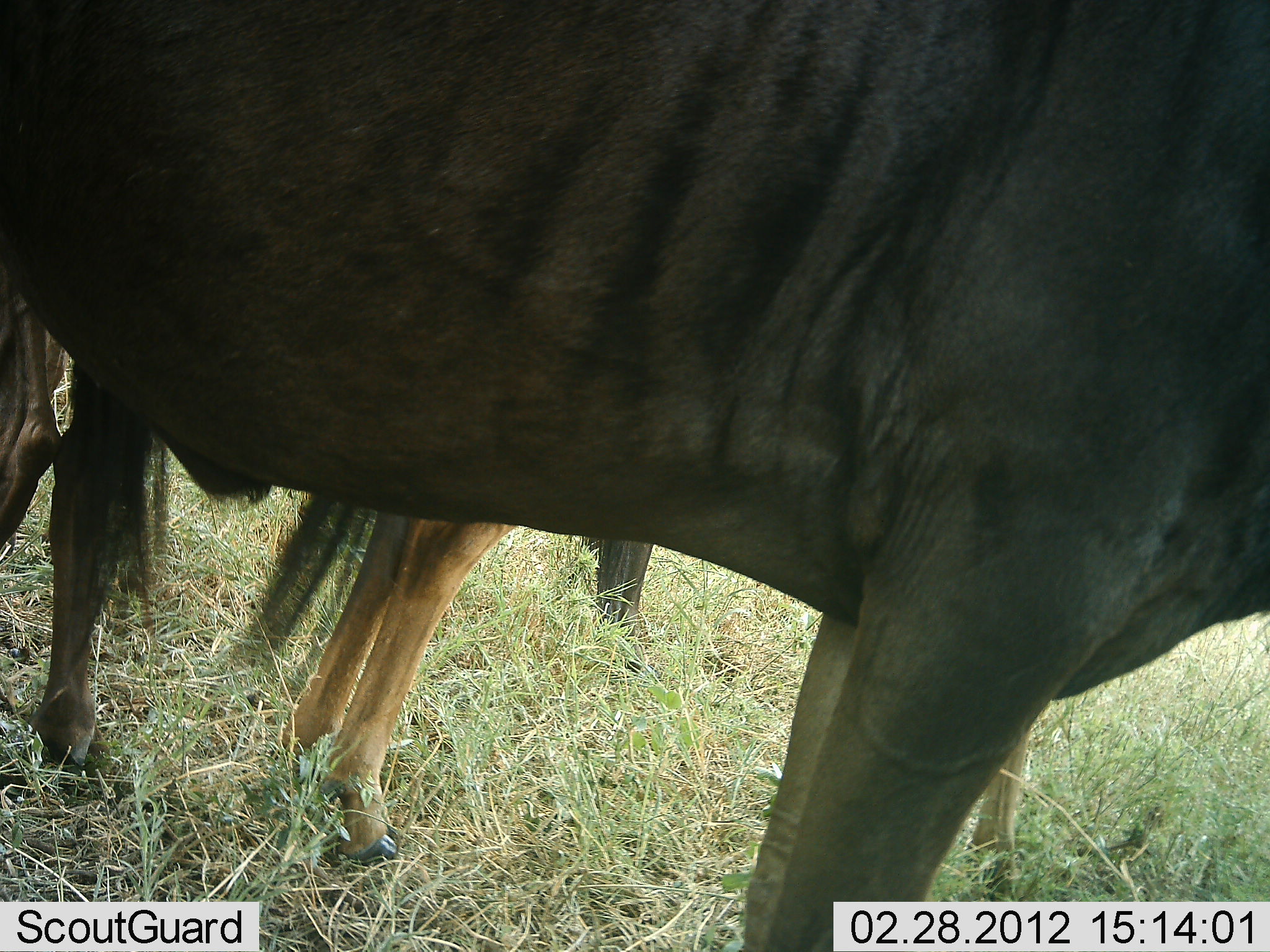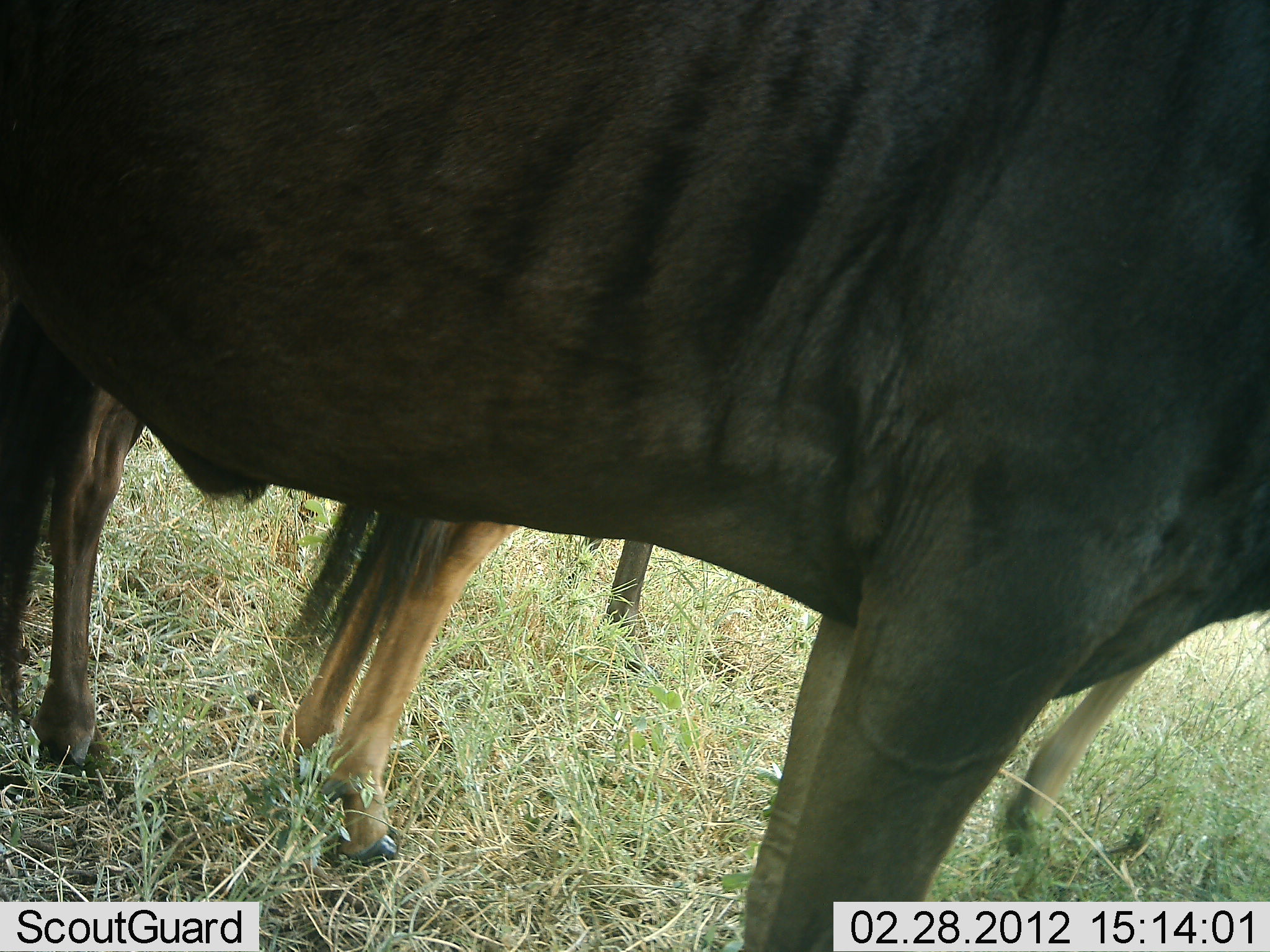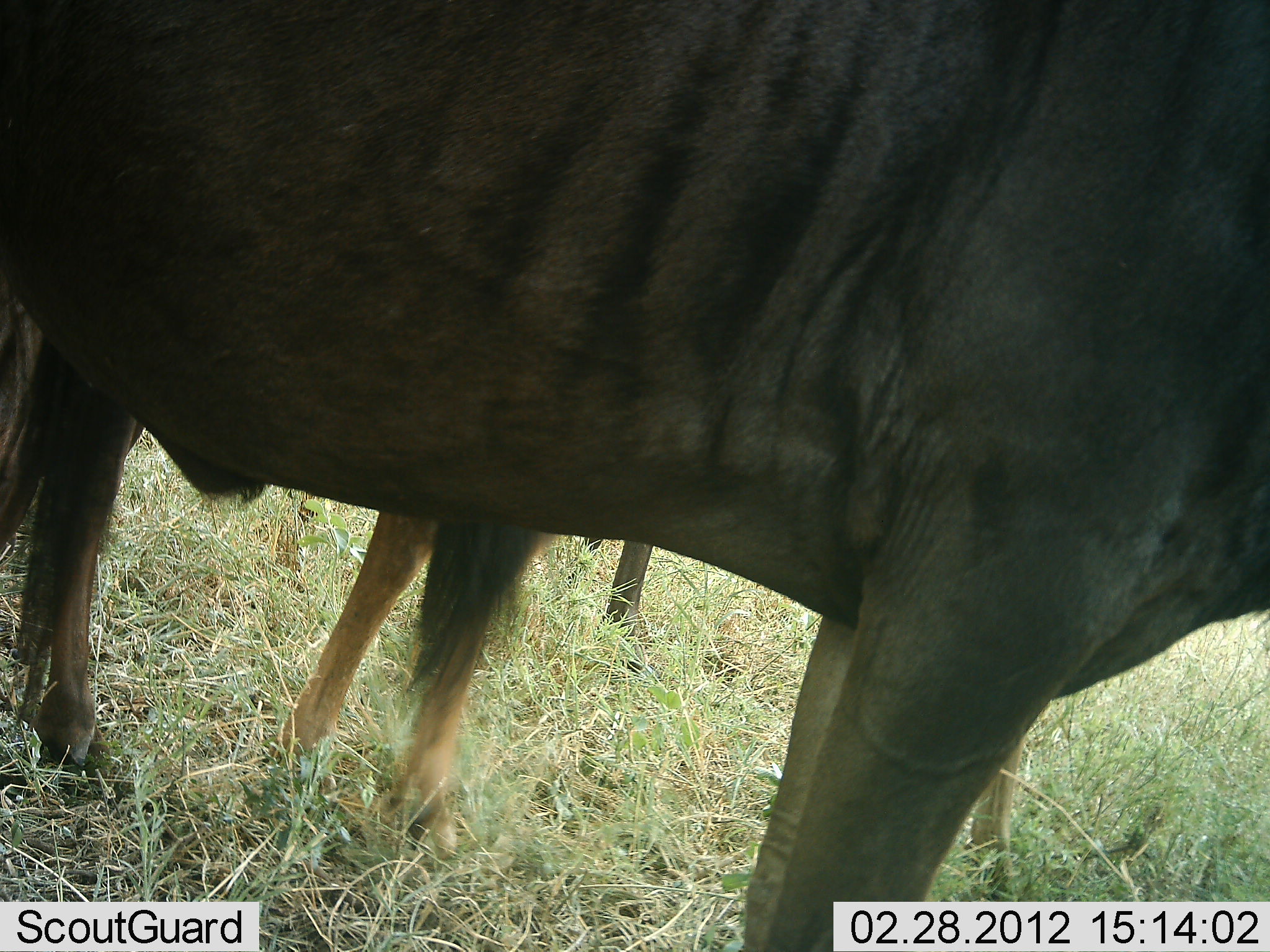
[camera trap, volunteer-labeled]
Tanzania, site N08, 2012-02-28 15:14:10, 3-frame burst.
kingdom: Animalia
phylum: Chordata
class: Mammalia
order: Artiodactyla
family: Bovidae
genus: Connochaetes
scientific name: Connochaetes taurinus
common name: blue wildebeest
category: wildebeest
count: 3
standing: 100%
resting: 0%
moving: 5%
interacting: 0%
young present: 50%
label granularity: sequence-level